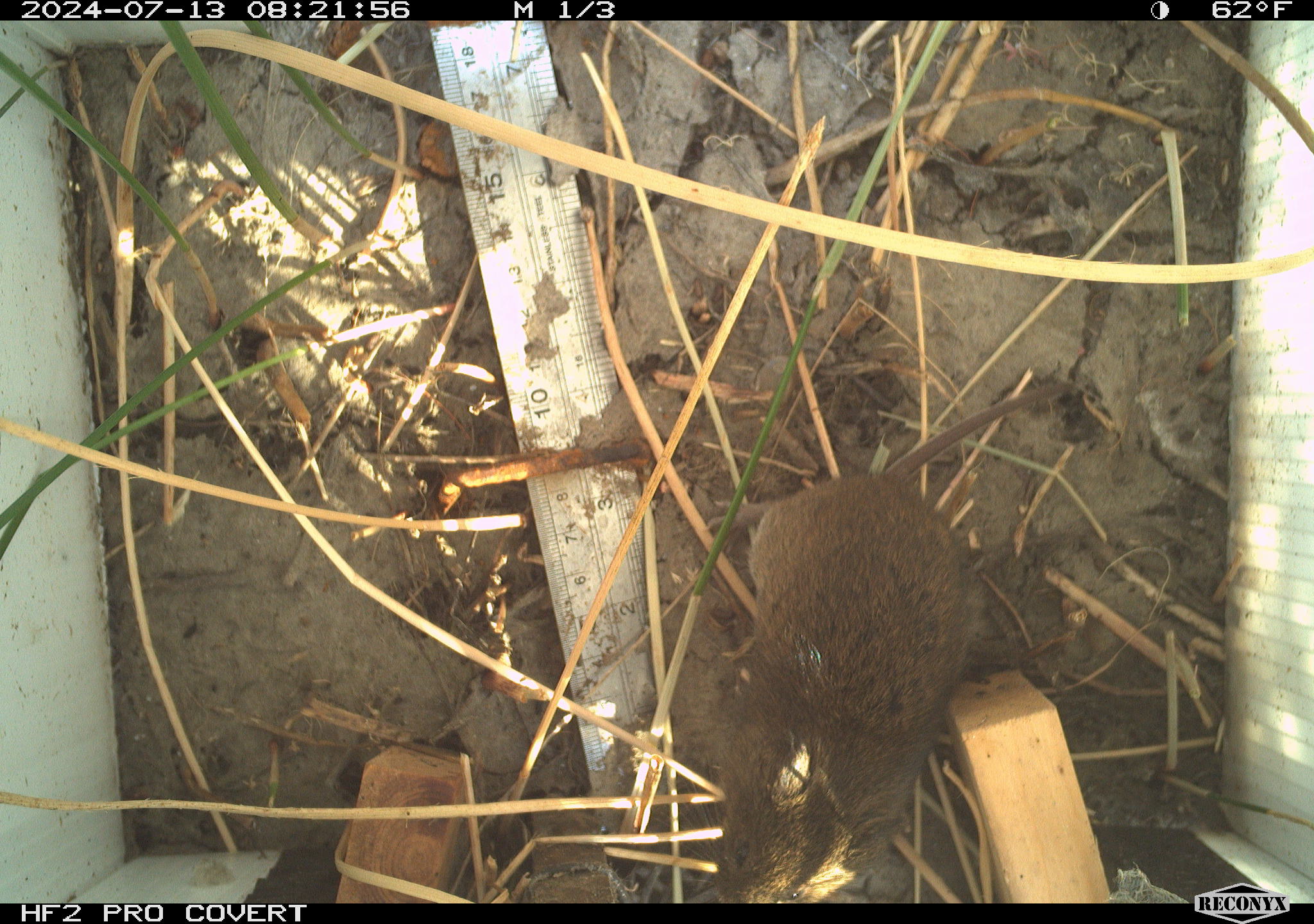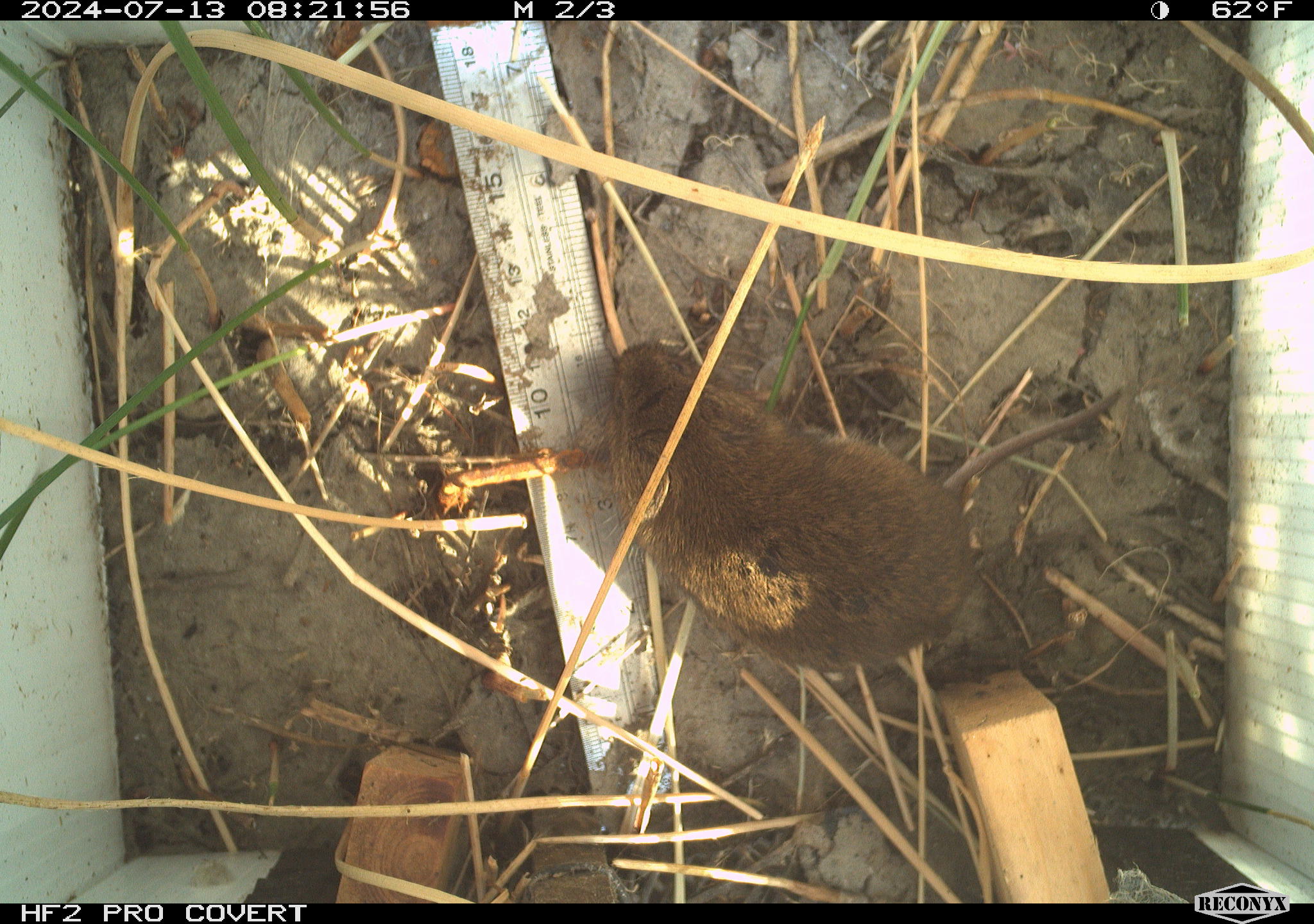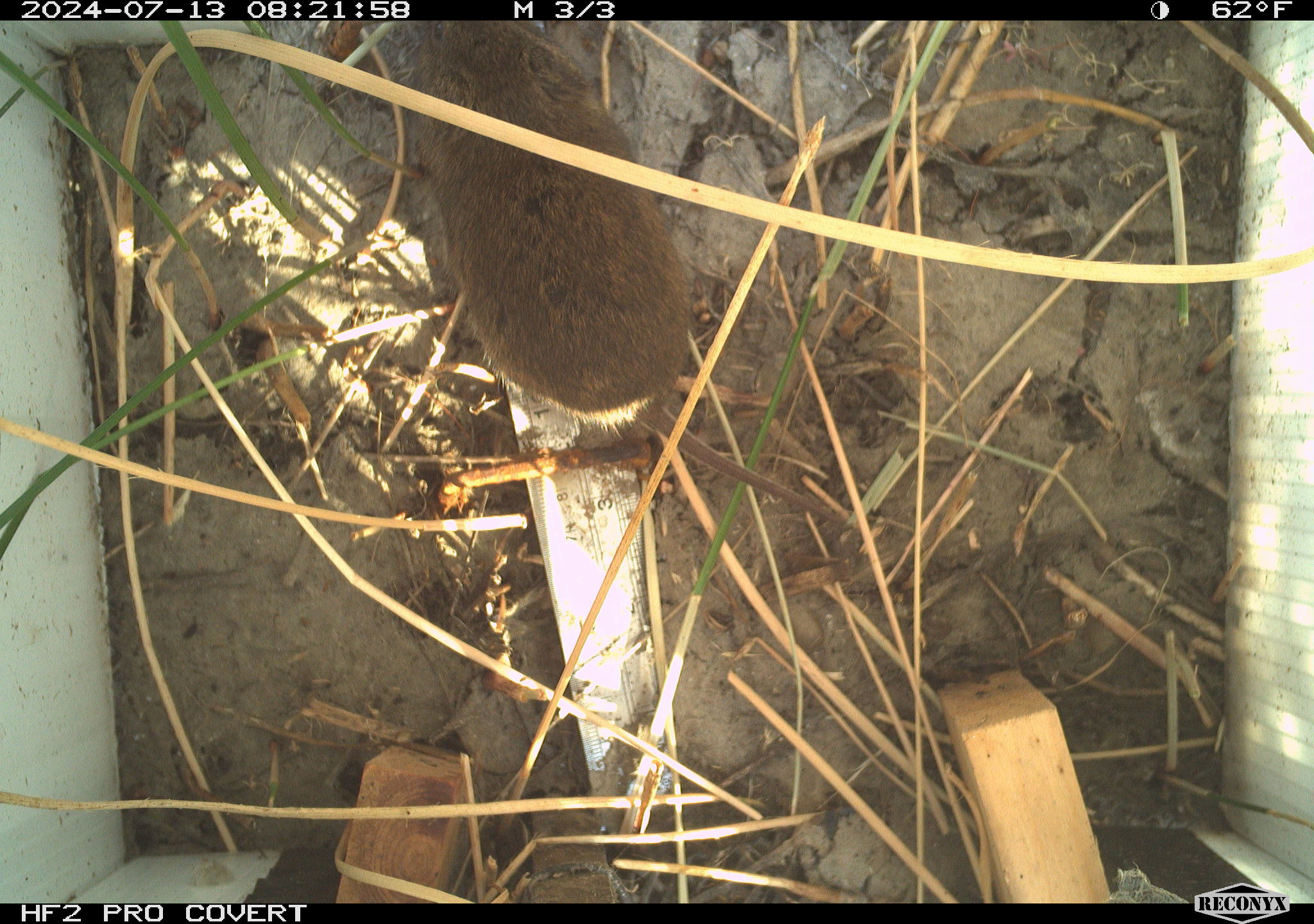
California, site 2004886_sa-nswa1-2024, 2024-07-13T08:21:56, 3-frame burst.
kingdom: Animalia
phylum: Chordata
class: Mammalia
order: Rodentia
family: Cricetidae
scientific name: Arvicolinae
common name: voles, lemmings, and muskrats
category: arvicolinae subfamily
Arvicolinae subfamily (voles, lemmings, and muskrats) (Arvicolinae).